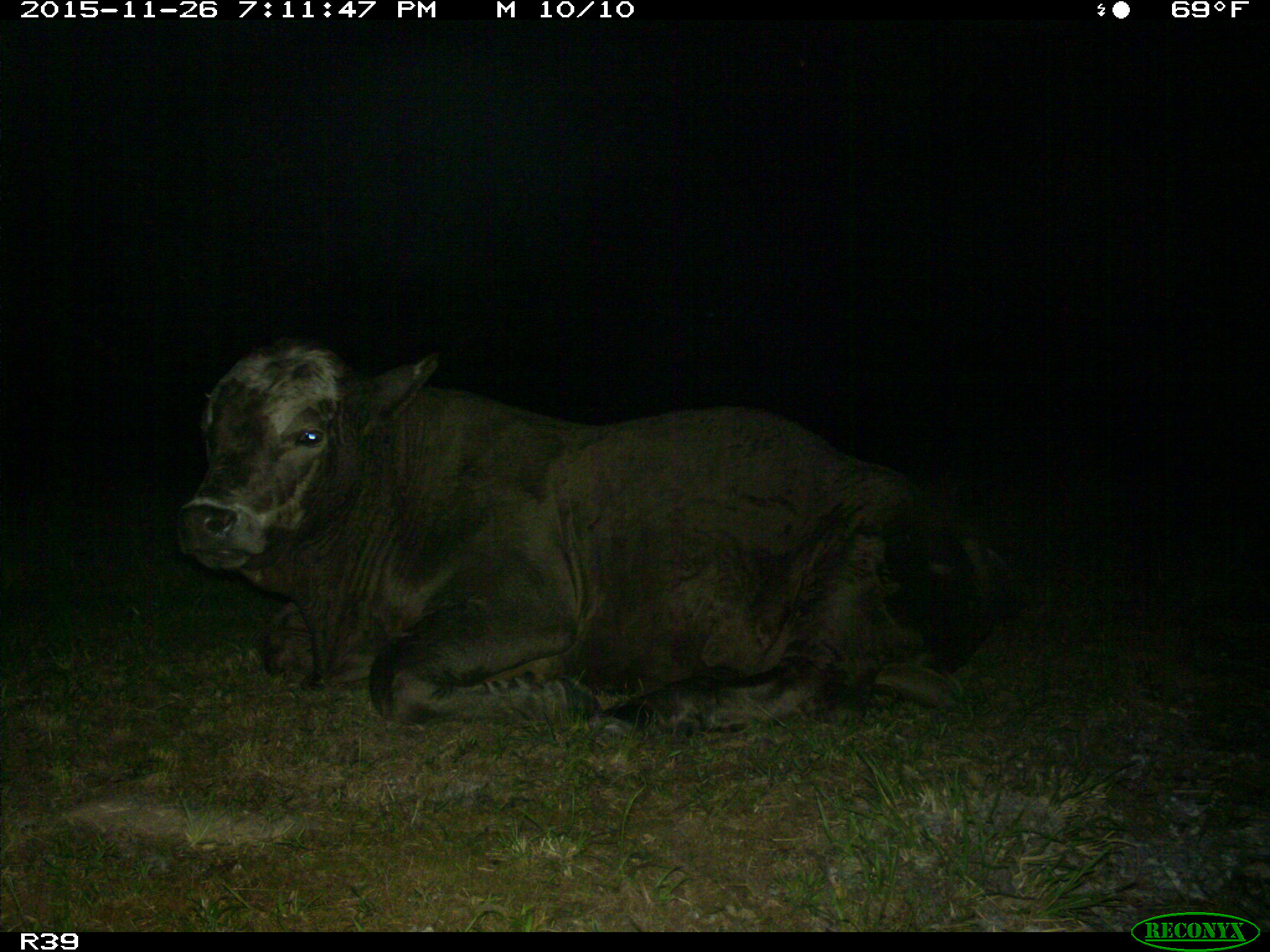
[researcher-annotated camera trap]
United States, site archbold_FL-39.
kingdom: Animalia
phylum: Chordata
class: Mammalia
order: Artiodactyla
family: Bovidae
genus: Bos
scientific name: Bos taurus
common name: domestic cow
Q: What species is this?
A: Bos taurus (domestic cow).